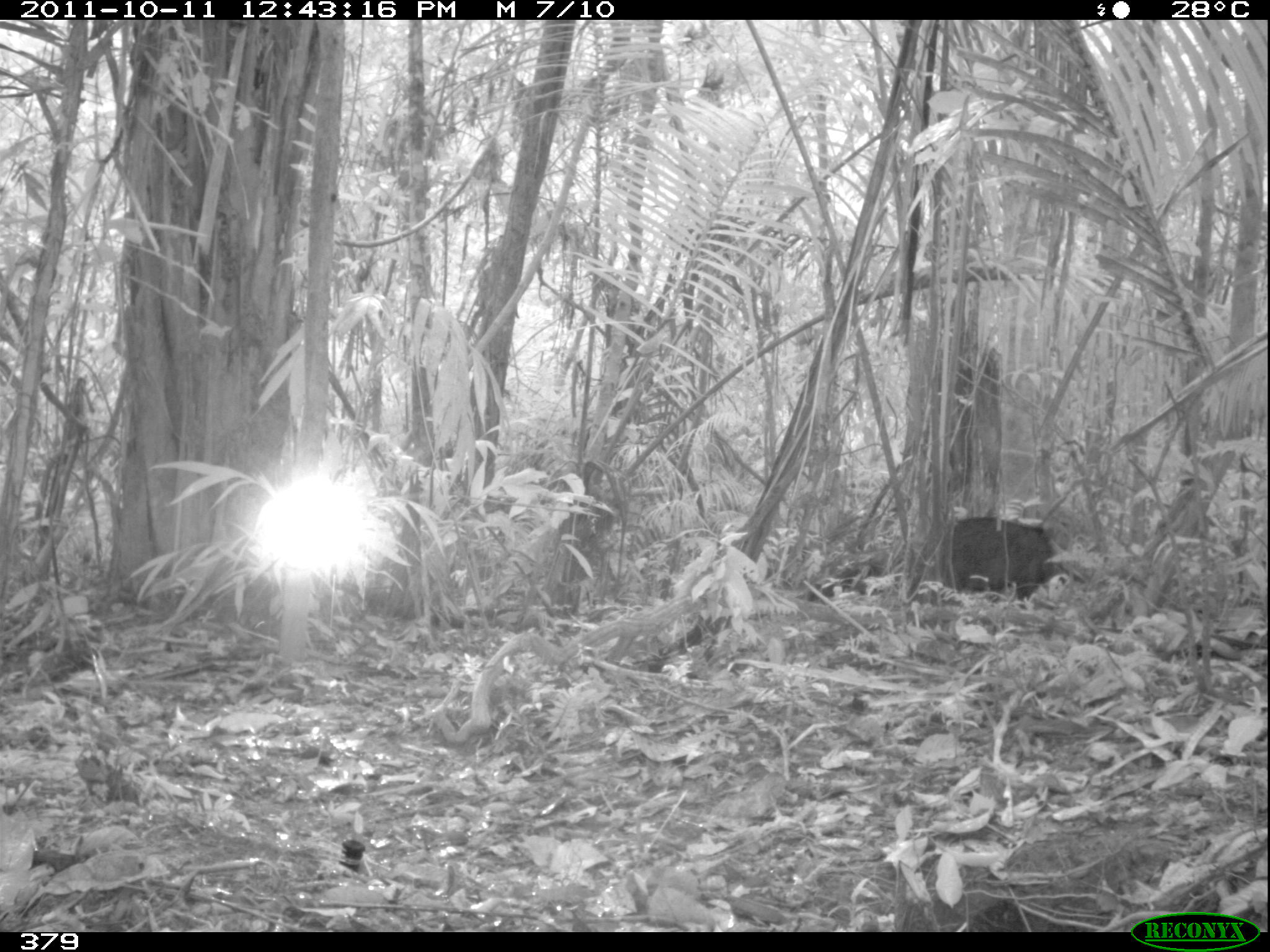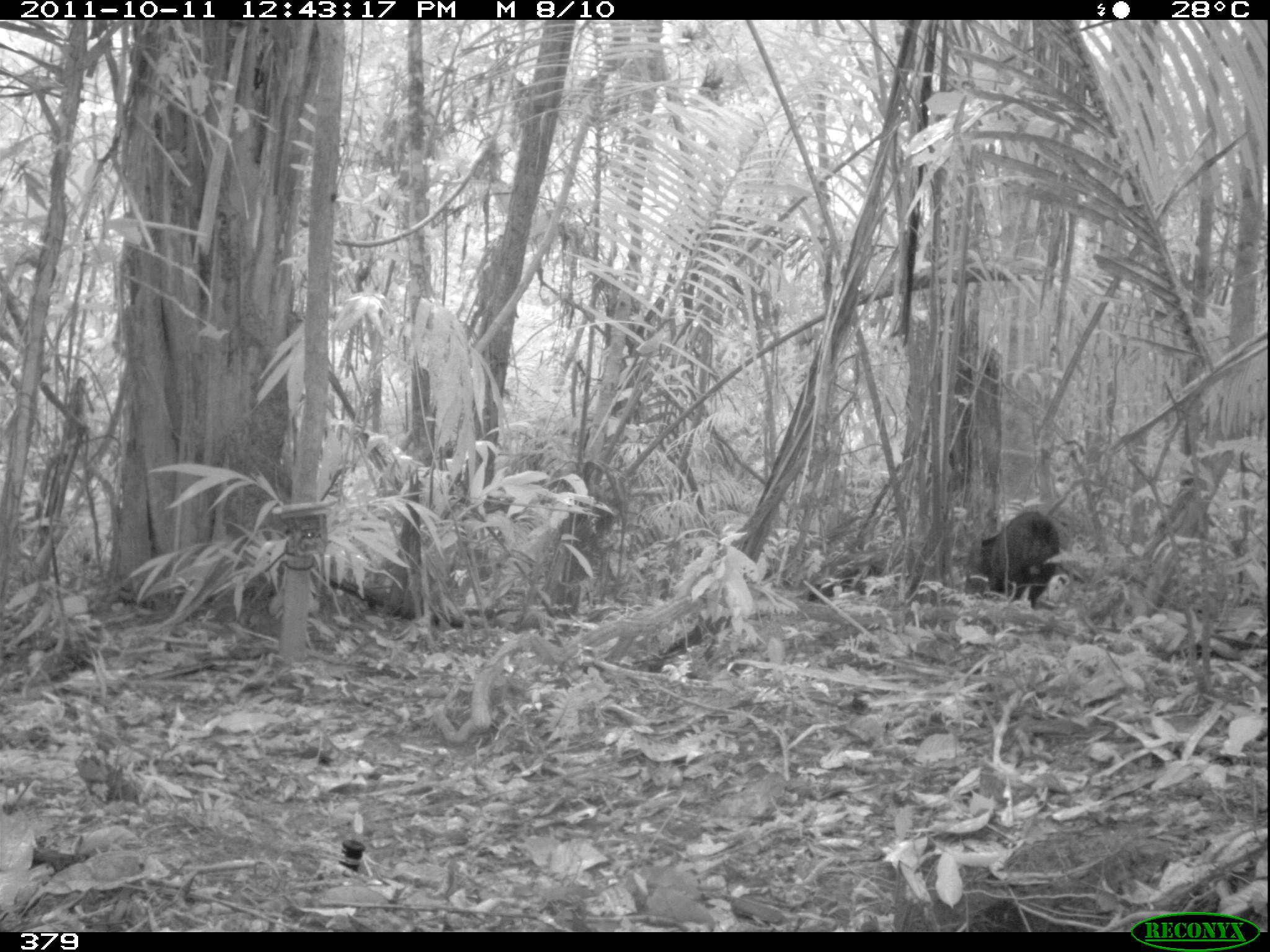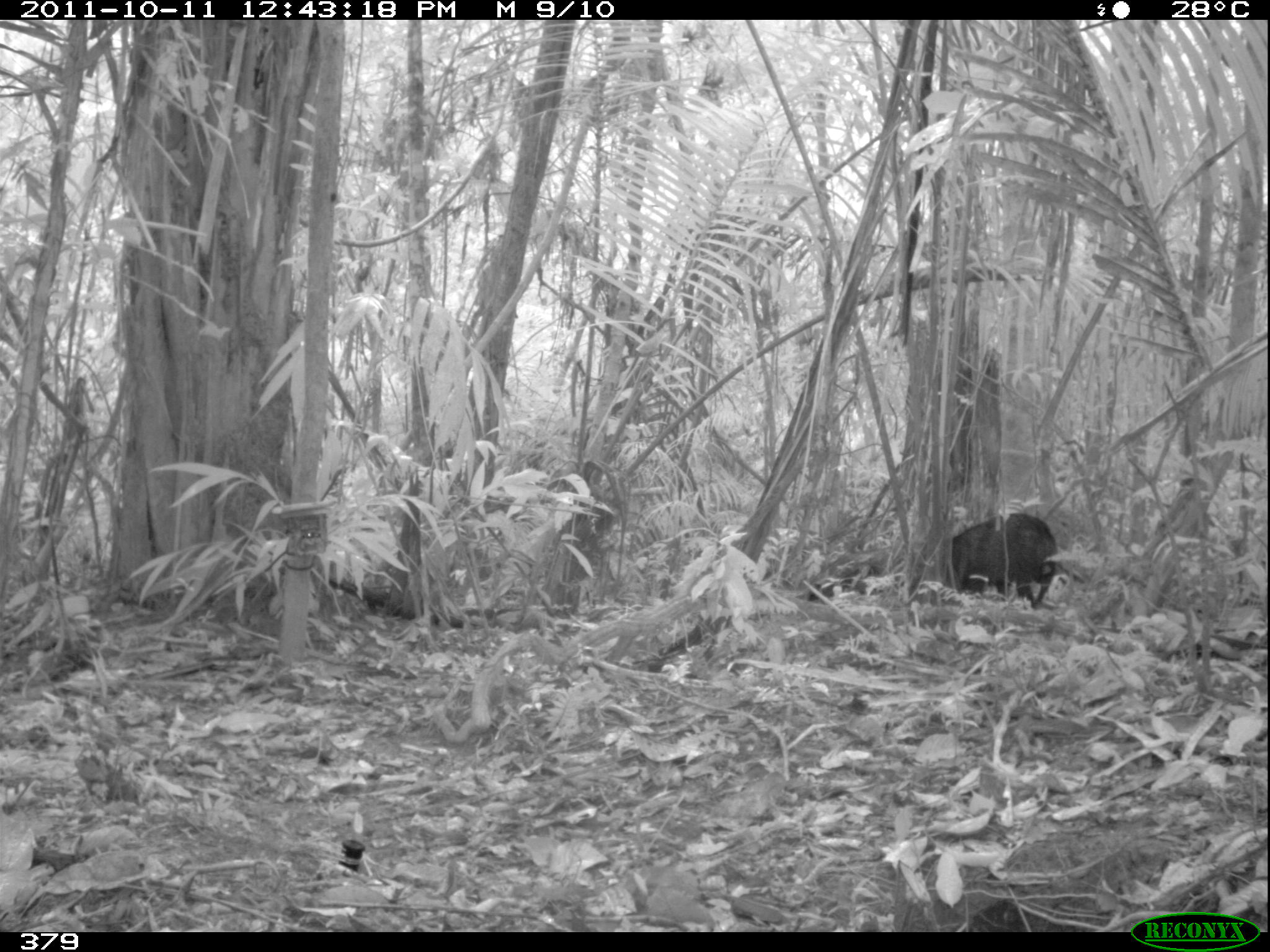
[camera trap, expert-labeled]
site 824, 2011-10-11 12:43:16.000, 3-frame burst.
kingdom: Animalia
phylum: Chordata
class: Mammalia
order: Artiodactyla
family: Tayassuidae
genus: Pecari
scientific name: Pecari tajacu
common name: collared peccary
Pecari tajacu (collared peccary).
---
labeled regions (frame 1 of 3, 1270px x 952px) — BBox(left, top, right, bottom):
pecari tajacu: BBox(937, 515, 1083, 609)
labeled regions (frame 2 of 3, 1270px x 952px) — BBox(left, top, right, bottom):
pecari tajacu: BBox(978, 509, 1060, 610)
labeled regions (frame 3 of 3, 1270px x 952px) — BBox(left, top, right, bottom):
pecari tajacu: BBox(941, 512, 1057, 609)